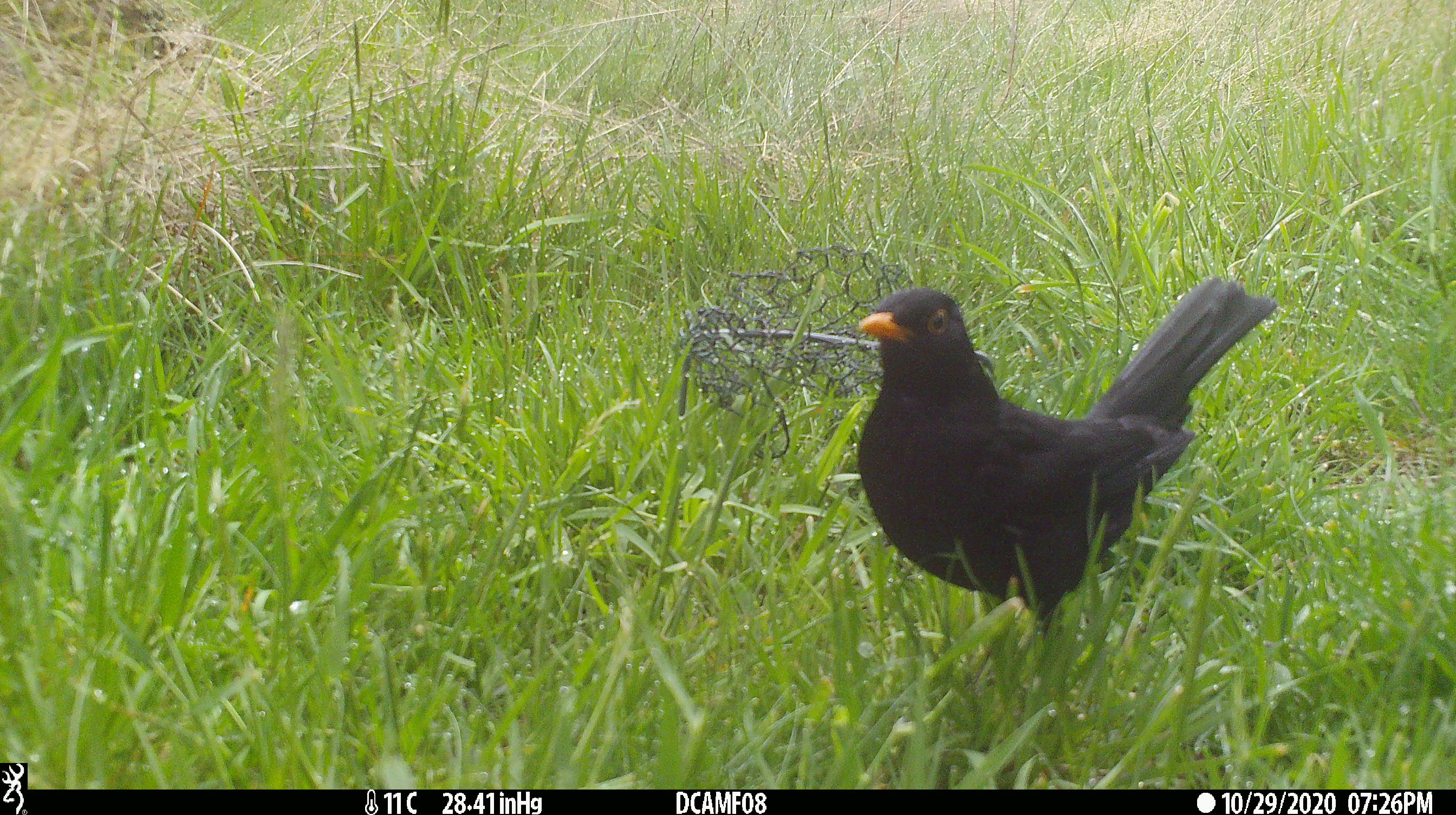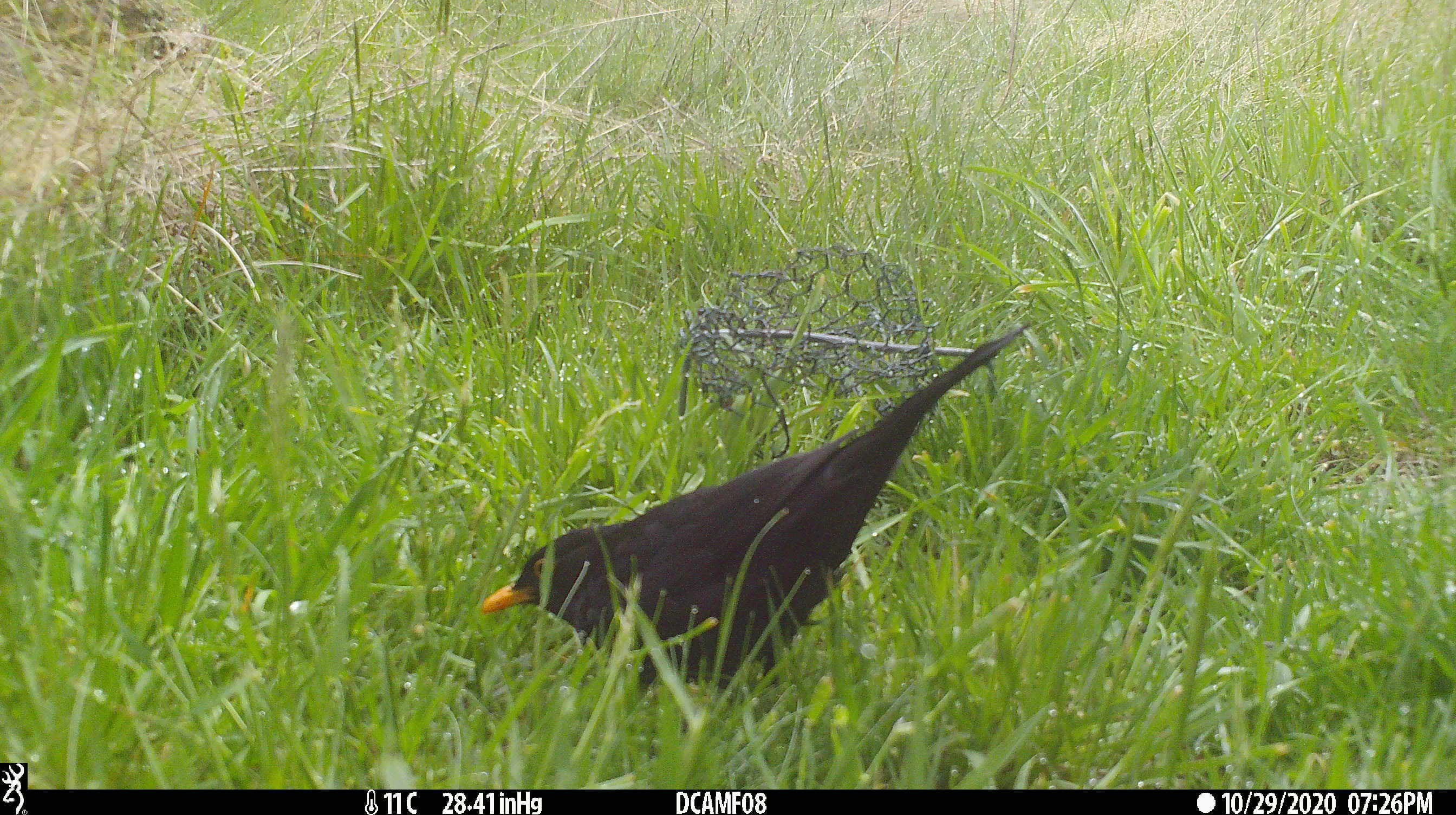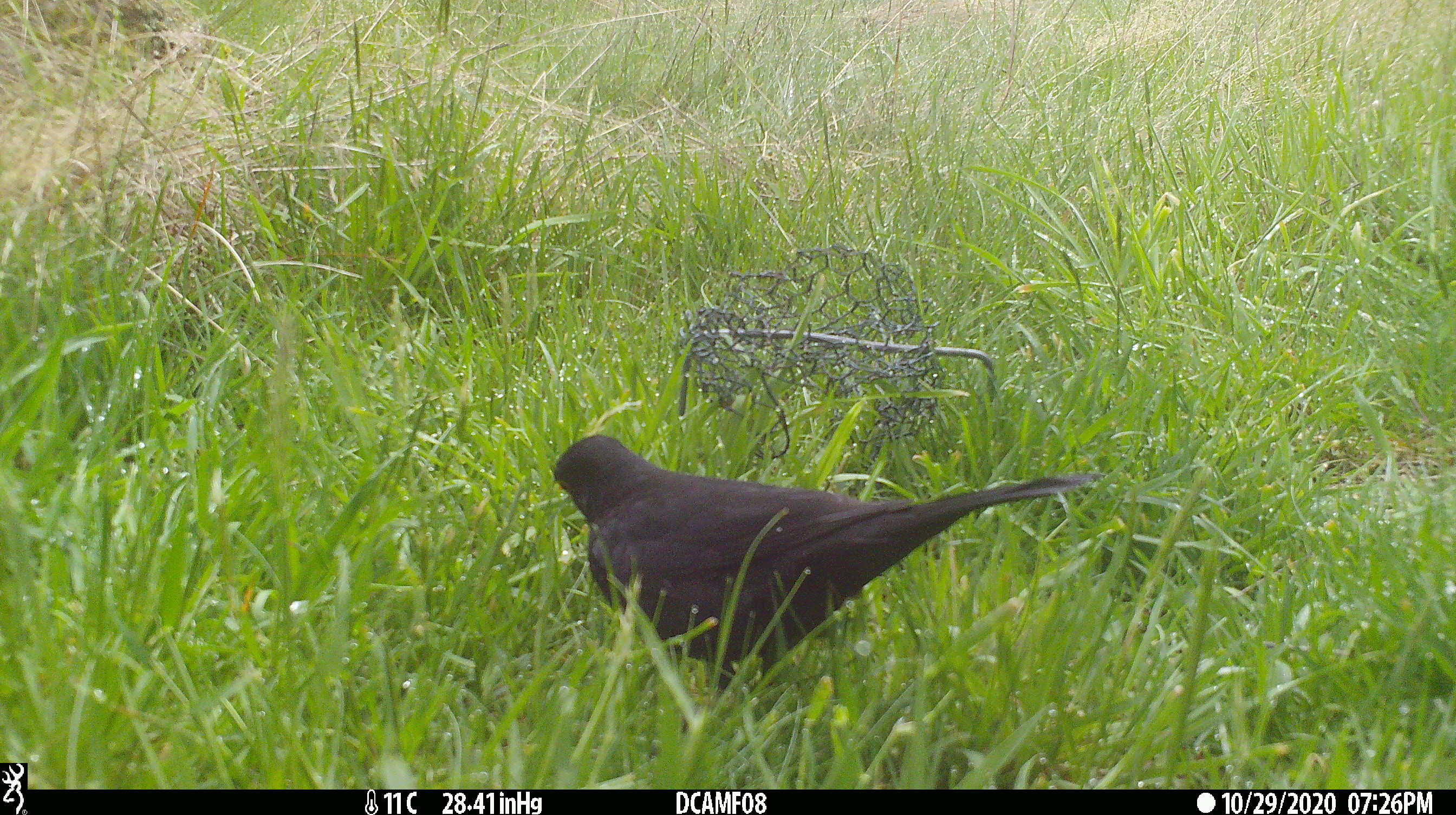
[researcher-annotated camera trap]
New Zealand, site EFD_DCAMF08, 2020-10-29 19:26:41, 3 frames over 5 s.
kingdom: Animalia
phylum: Chordata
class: Aves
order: Passeriformes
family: Turdidae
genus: Turdus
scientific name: Turdus merula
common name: eurasian blackbird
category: blackbird